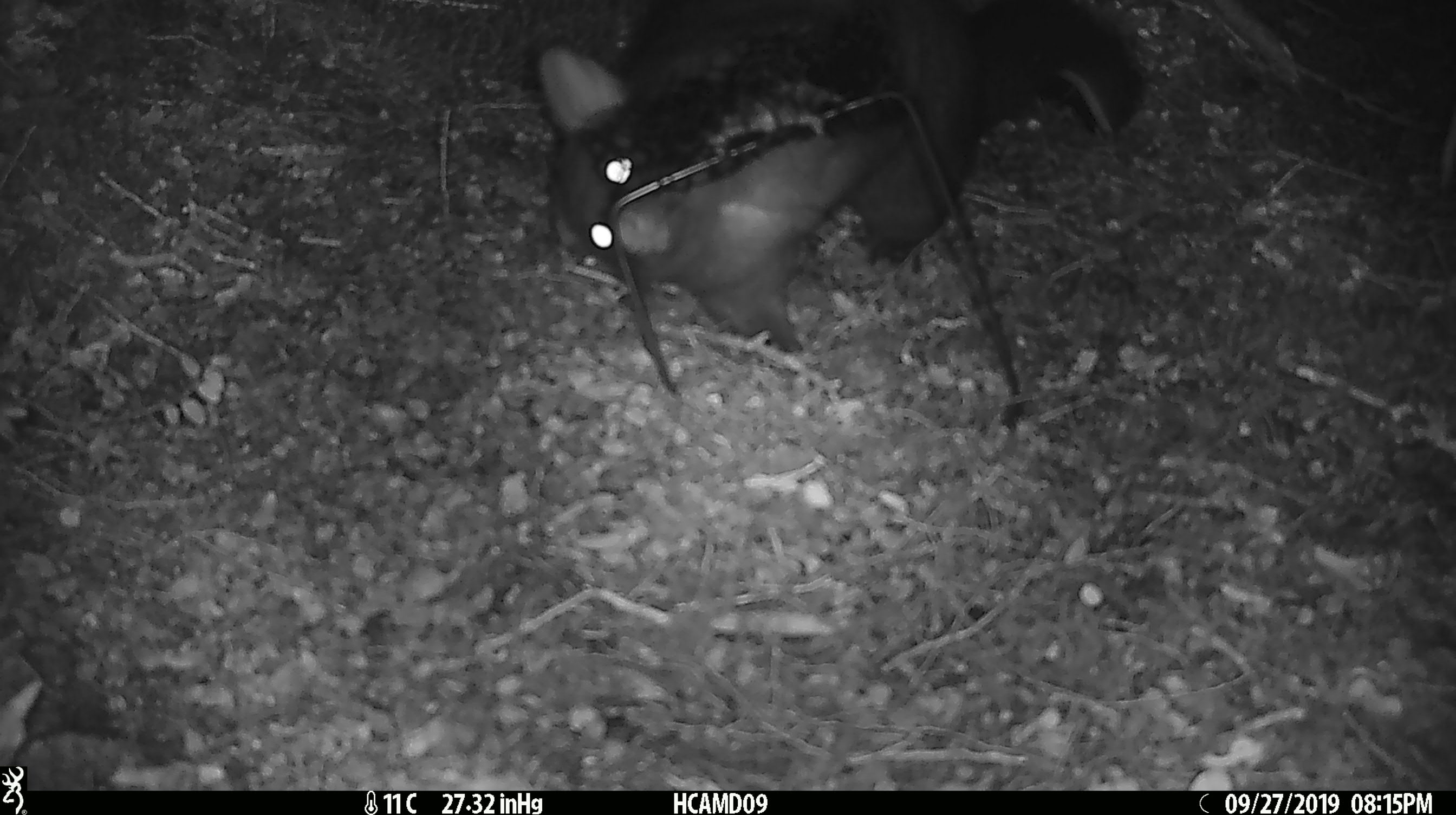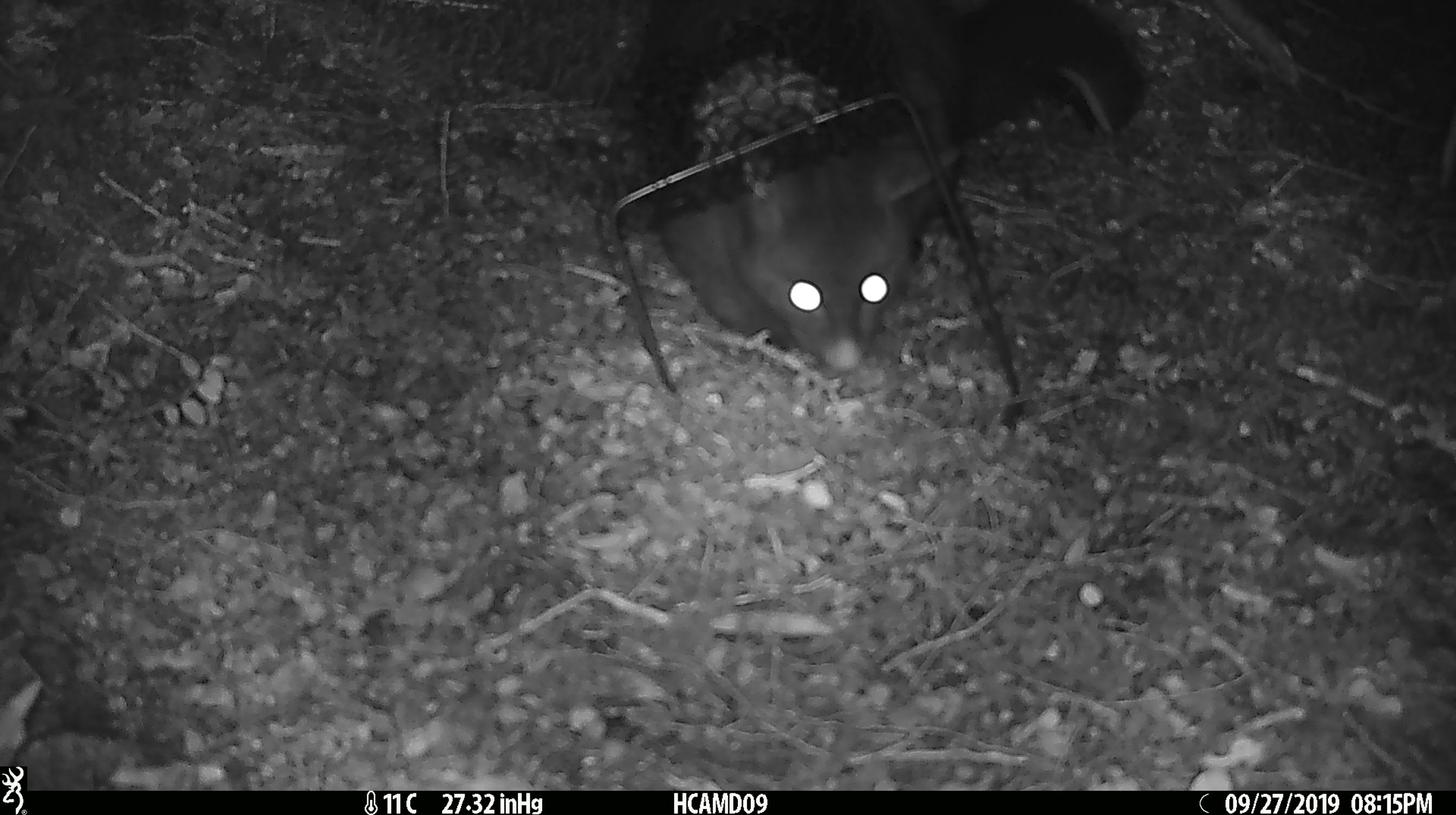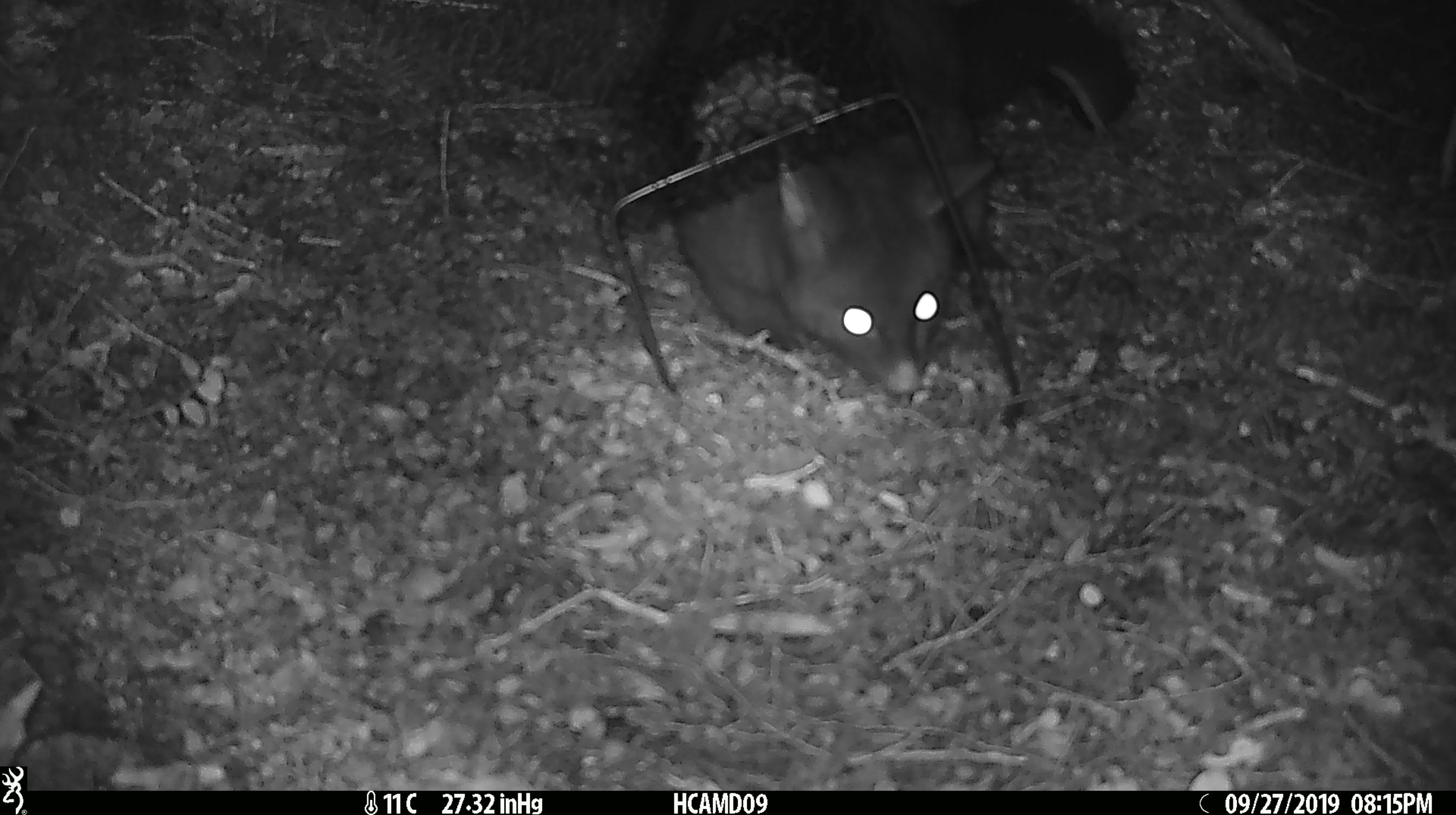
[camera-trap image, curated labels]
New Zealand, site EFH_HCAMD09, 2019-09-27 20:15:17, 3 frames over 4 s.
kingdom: Animalia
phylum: Chordata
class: Mammalia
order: Diprotodontia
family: Phalangeridae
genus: Trichosurus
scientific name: Trichosurus vulpecula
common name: common brushtail possum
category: possum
Possum (common brushtail possum) (Trichosurus vulpecula).